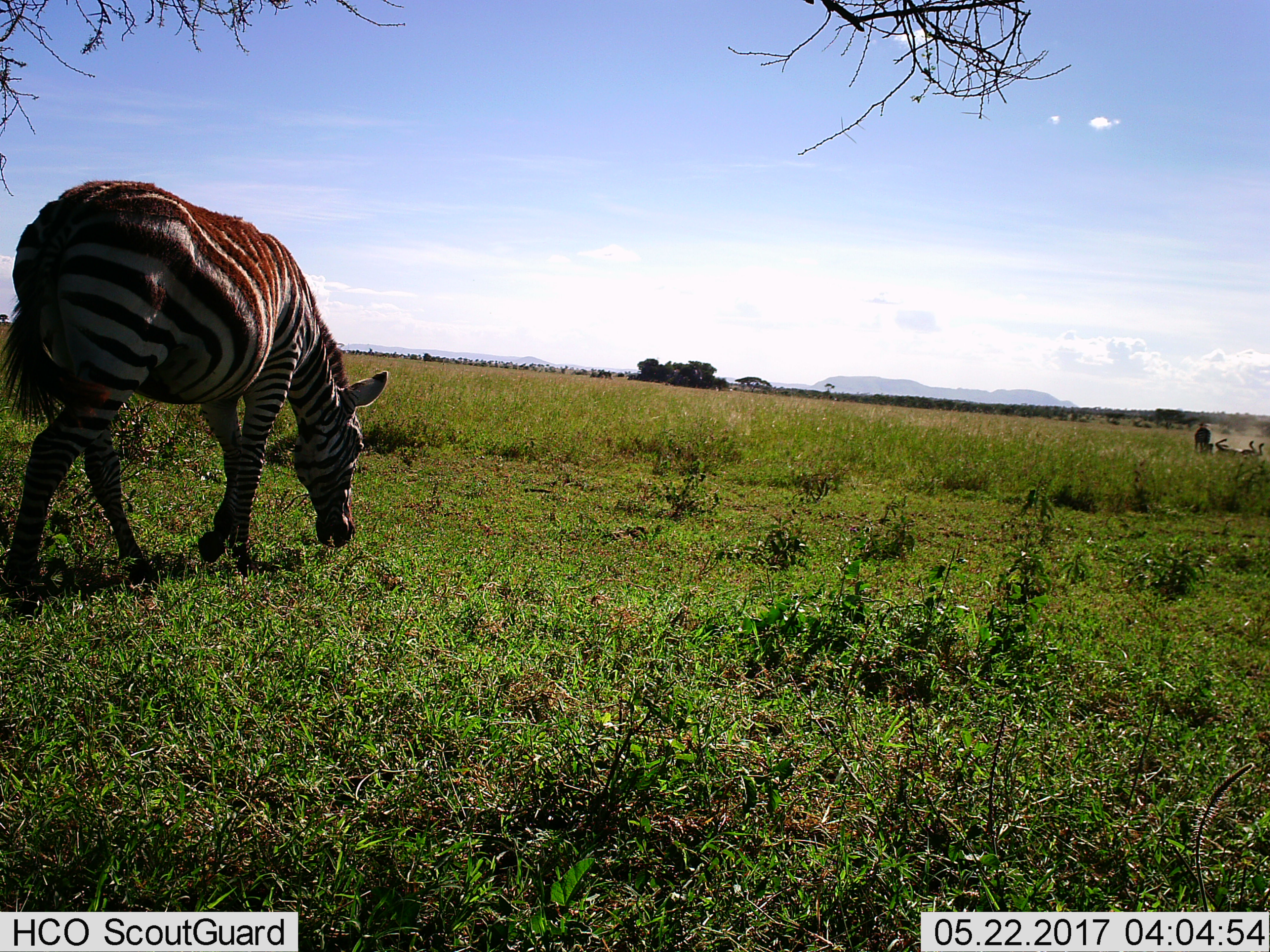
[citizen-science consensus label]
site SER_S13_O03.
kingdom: Animalia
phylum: Chordata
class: Mammalia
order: Perissodactyla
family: Equidae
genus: Equus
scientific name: Equus quagga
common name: plains zebra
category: zebraplains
Zebraplains (plains zebra) (Equus quagga), count 1. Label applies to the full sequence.